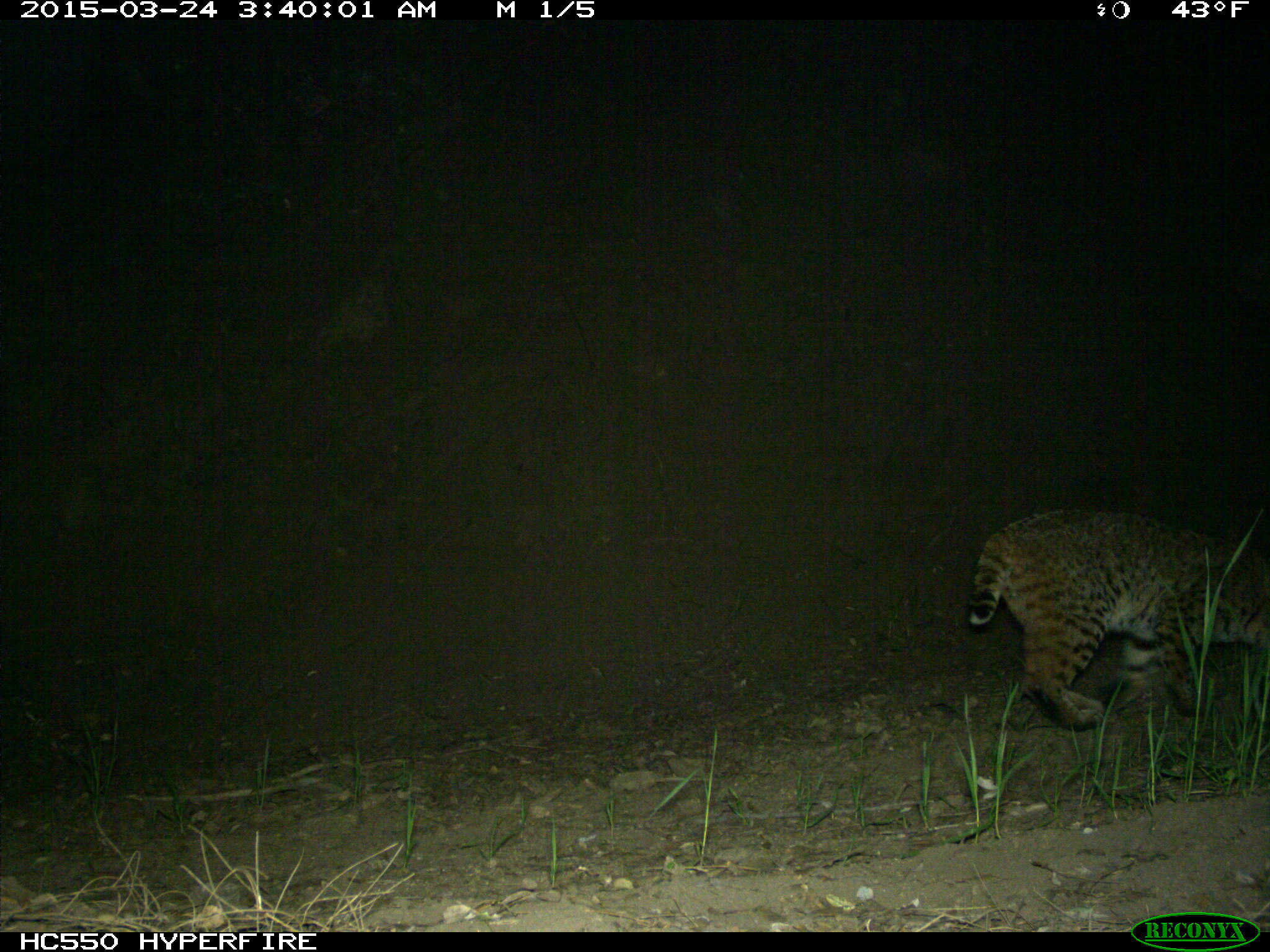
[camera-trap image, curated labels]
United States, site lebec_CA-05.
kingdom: Animalia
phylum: Chordata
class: Mammalia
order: Carnivora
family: Felidae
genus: Lynx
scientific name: Lynx rufus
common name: bobcat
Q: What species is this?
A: Lynx rufus (bobcat).